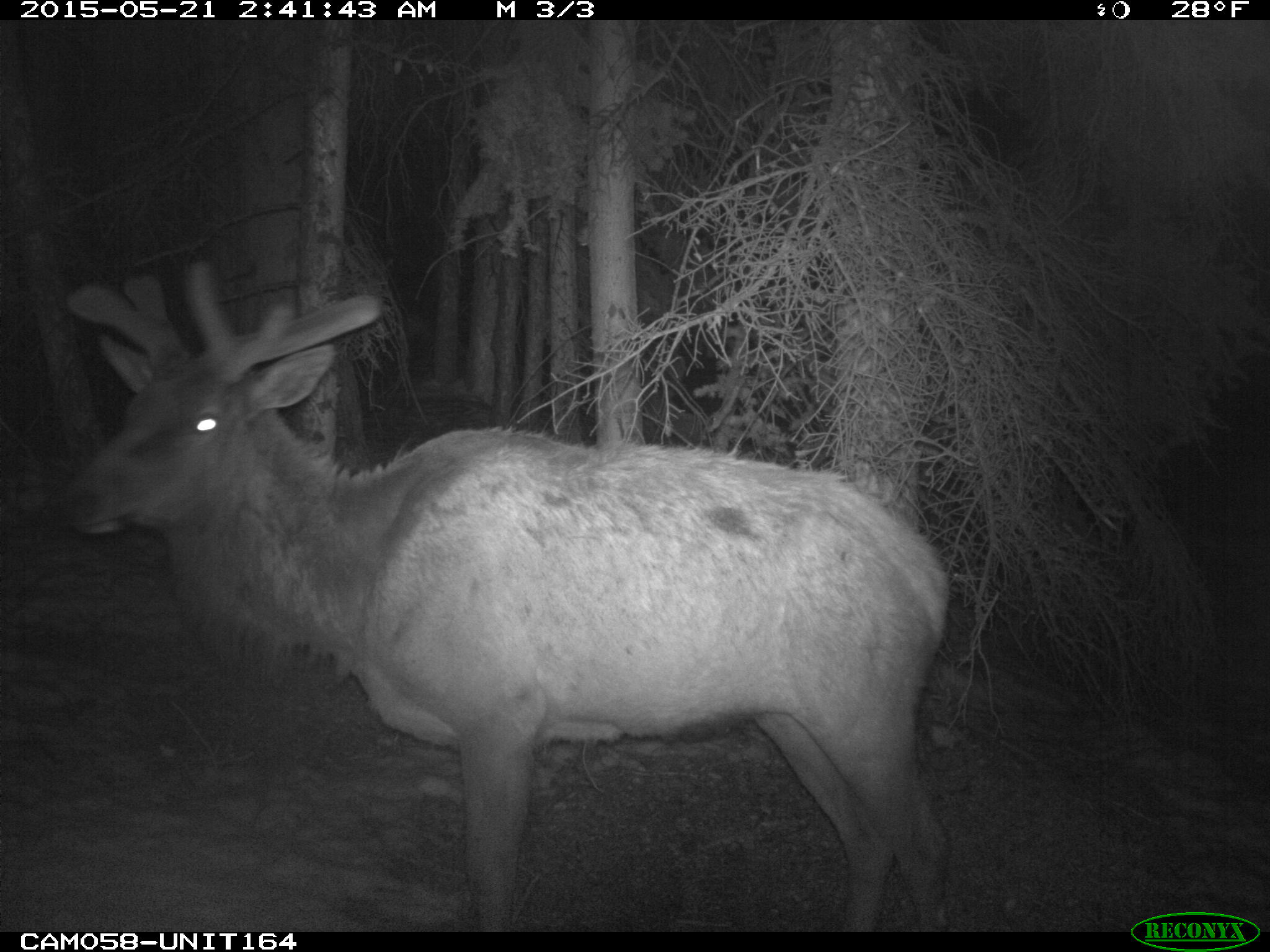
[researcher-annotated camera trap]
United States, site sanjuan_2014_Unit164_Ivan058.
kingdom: Animalia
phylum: Chordata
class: Mammalia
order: Artiodactyla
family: Cervidae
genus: Cervus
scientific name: Cervus elaphus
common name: red deer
Cervus elaphus (red deer).